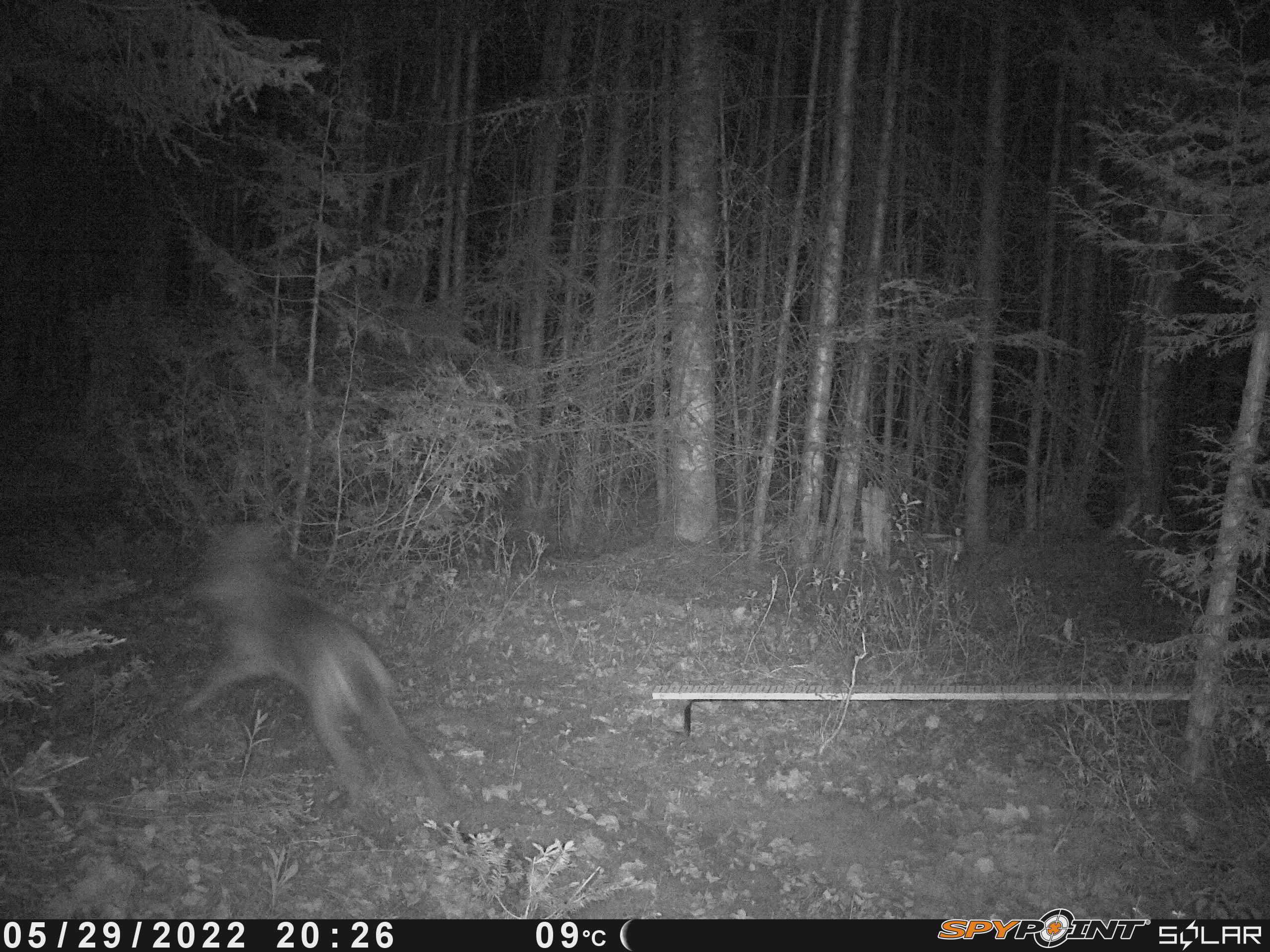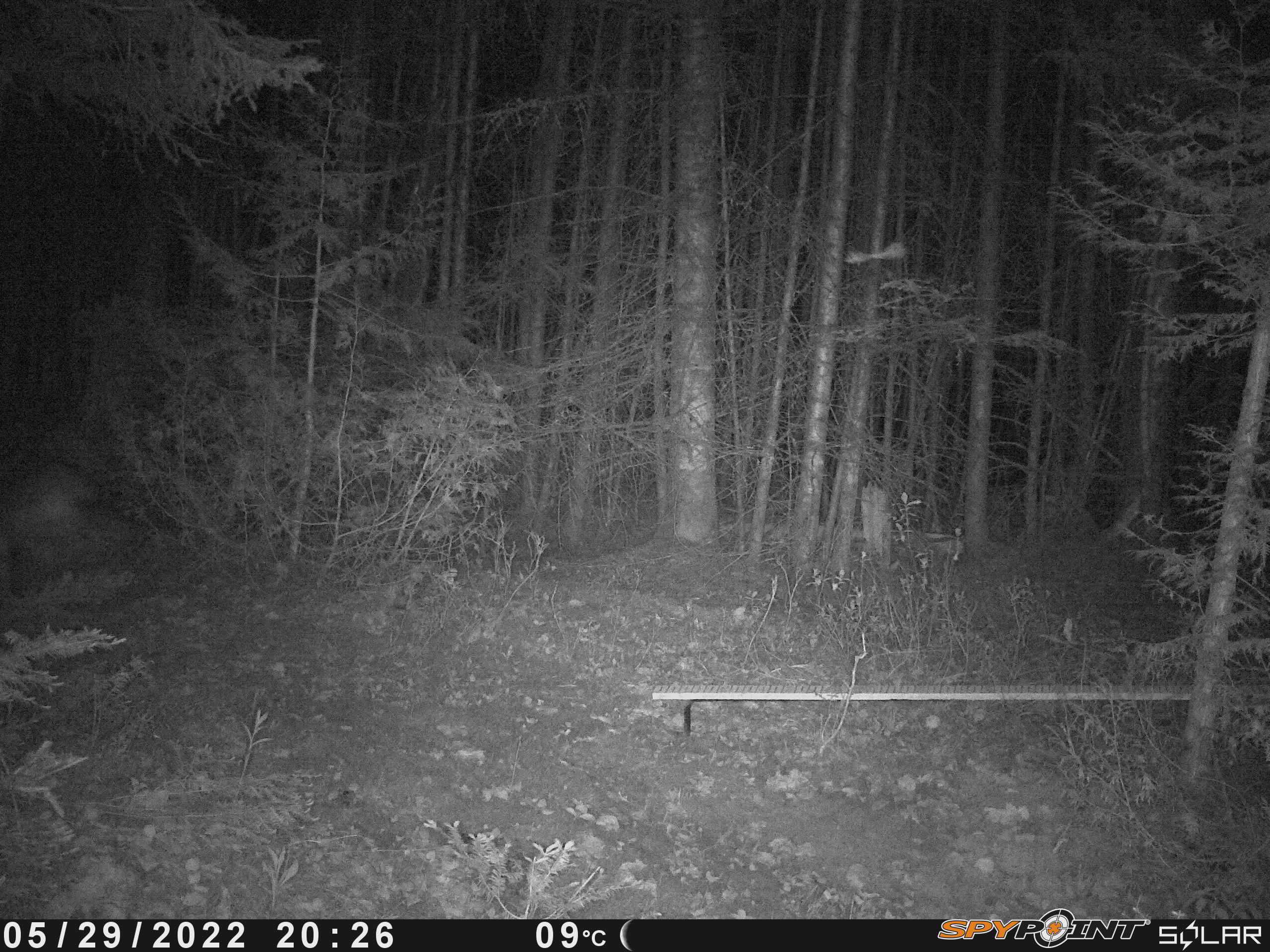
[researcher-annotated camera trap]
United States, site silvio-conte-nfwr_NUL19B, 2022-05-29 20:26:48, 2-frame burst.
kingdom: Animalia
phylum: Chordata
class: Mammalia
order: Carnivora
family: Canidae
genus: Canis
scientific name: Canis latrans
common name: coyote